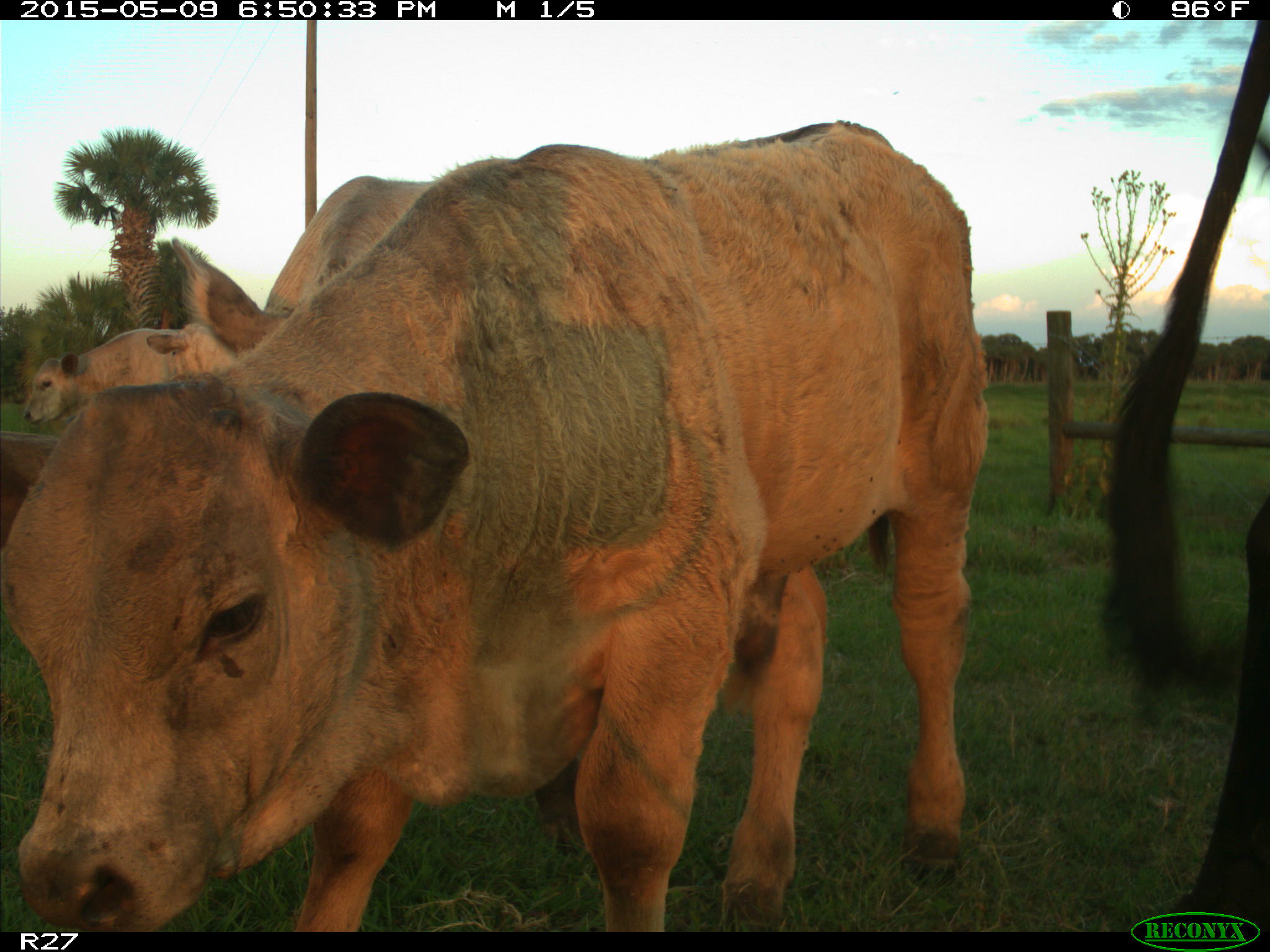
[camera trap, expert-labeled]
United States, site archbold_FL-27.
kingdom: Animalia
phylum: Chordata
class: Mammalia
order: Artiodactyla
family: Bovidae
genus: Bos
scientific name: Bos taurus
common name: domestic cow